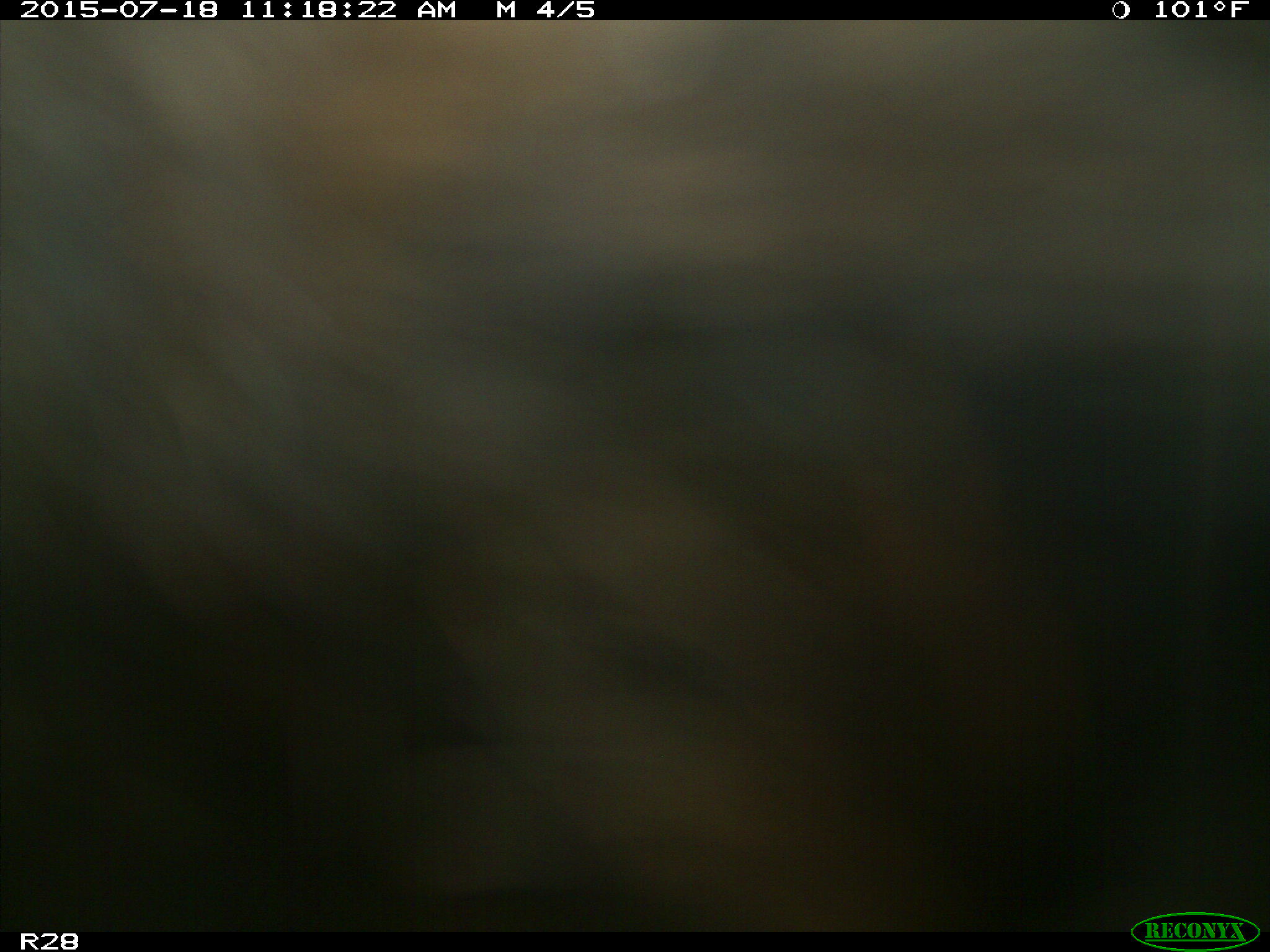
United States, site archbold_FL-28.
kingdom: Animalia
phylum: Chordata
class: Mammalia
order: Artiodactyla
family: Bovidae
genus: Bos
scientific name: Bos taurus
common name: domestic cow